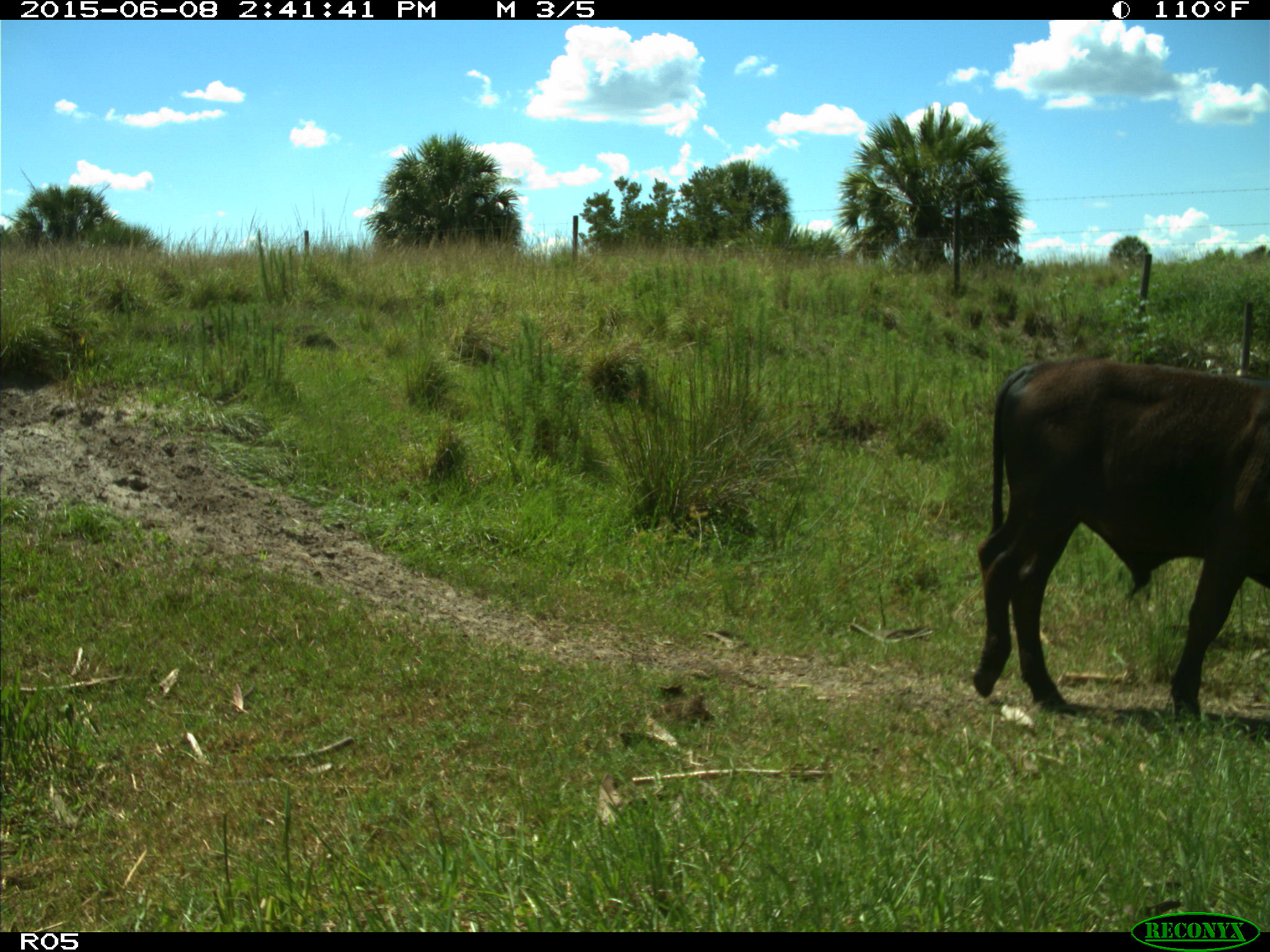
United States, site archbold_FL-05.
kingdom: Animalia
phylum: Chordata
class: Mammalia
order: Artiodactyla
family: Bovidae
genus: Bos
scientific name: Bos taurus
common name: domestic cow